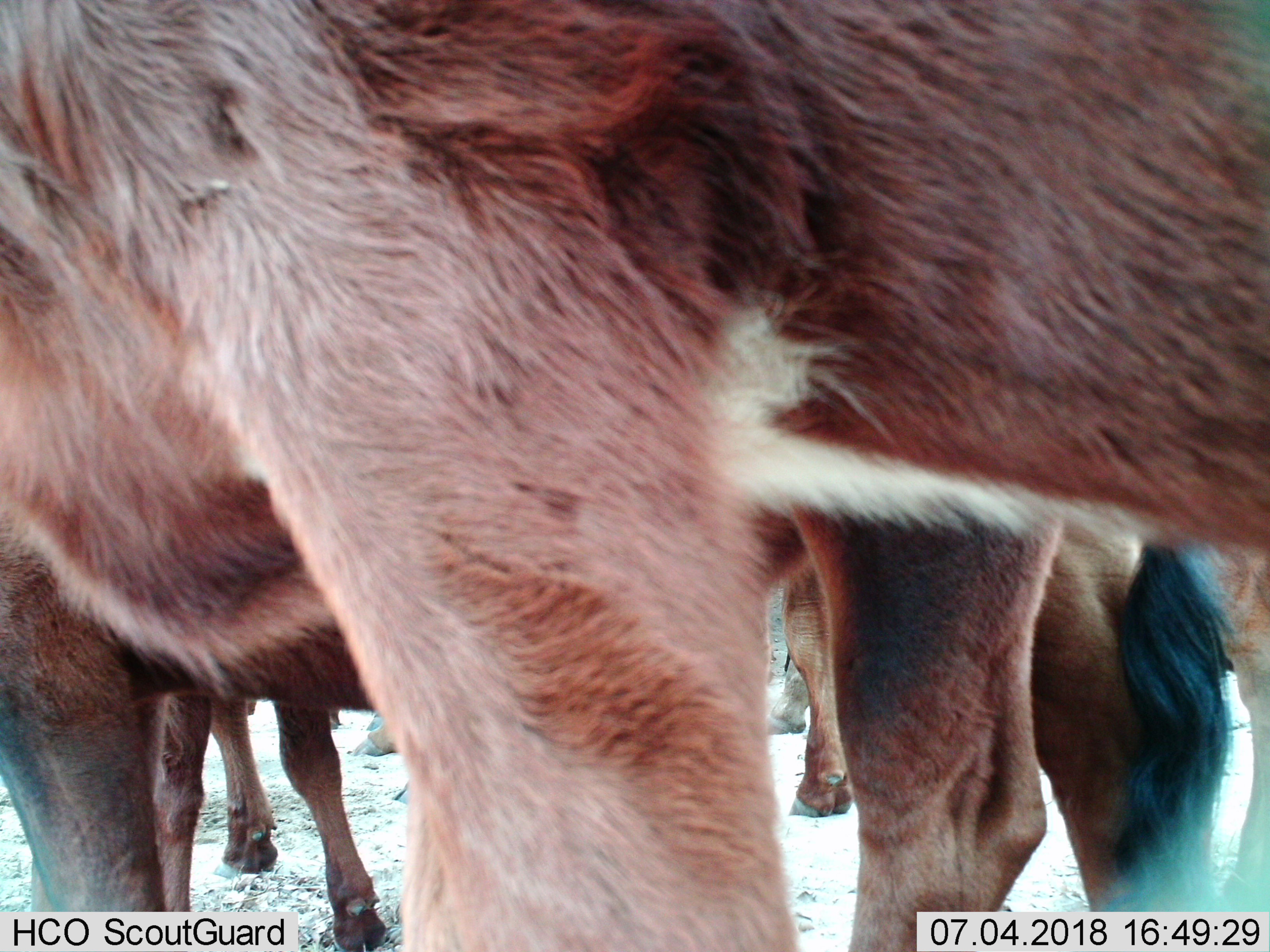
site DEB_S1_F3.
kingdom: Animalia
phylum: Chordata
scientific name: Vertebrata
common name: domestic animal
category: domesticanimal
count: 5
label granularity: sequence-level